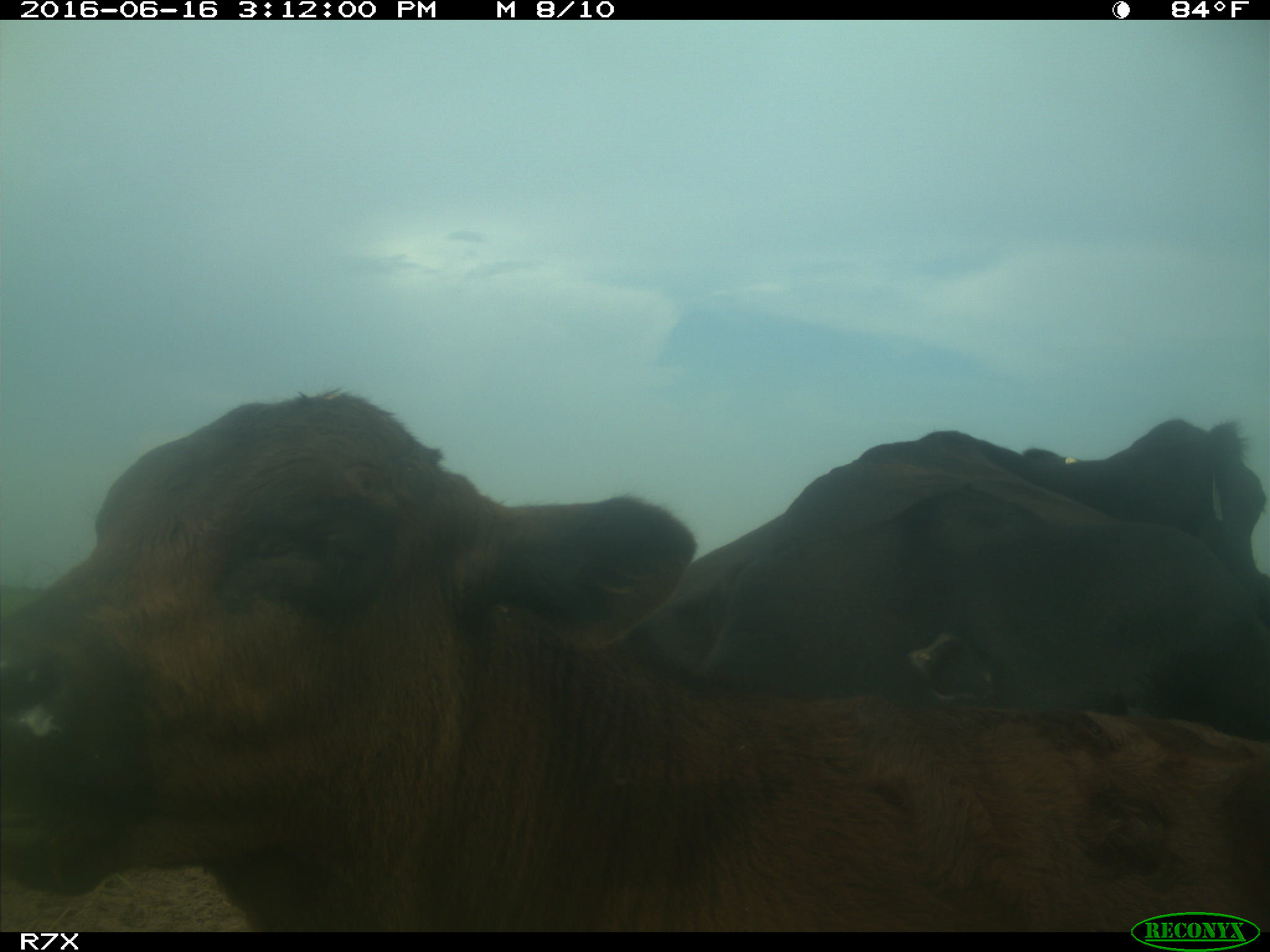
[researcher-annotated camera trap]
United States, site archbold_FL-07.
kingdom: Animalia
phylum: Chordata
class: Mammalia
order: Artiodactyla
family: Bovidae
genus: Bos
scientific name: Bos taurus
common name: domestic cow